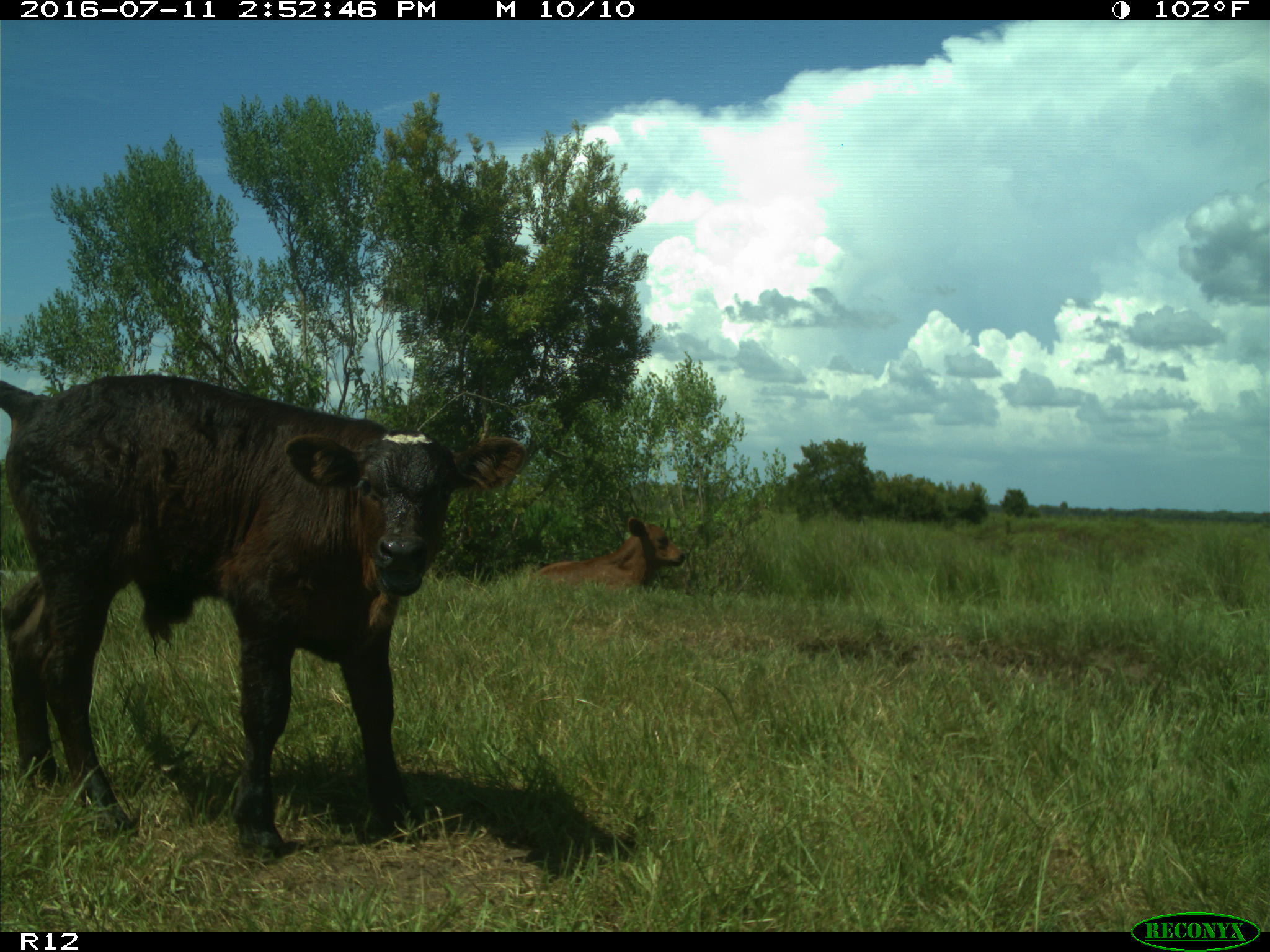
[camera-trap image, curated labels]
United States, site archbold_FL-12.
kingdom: Animalia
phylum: Chordata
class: Mammalia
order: Artiodactyla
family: Bovidae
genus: Bos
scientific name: Bos taurus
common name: domestic cow